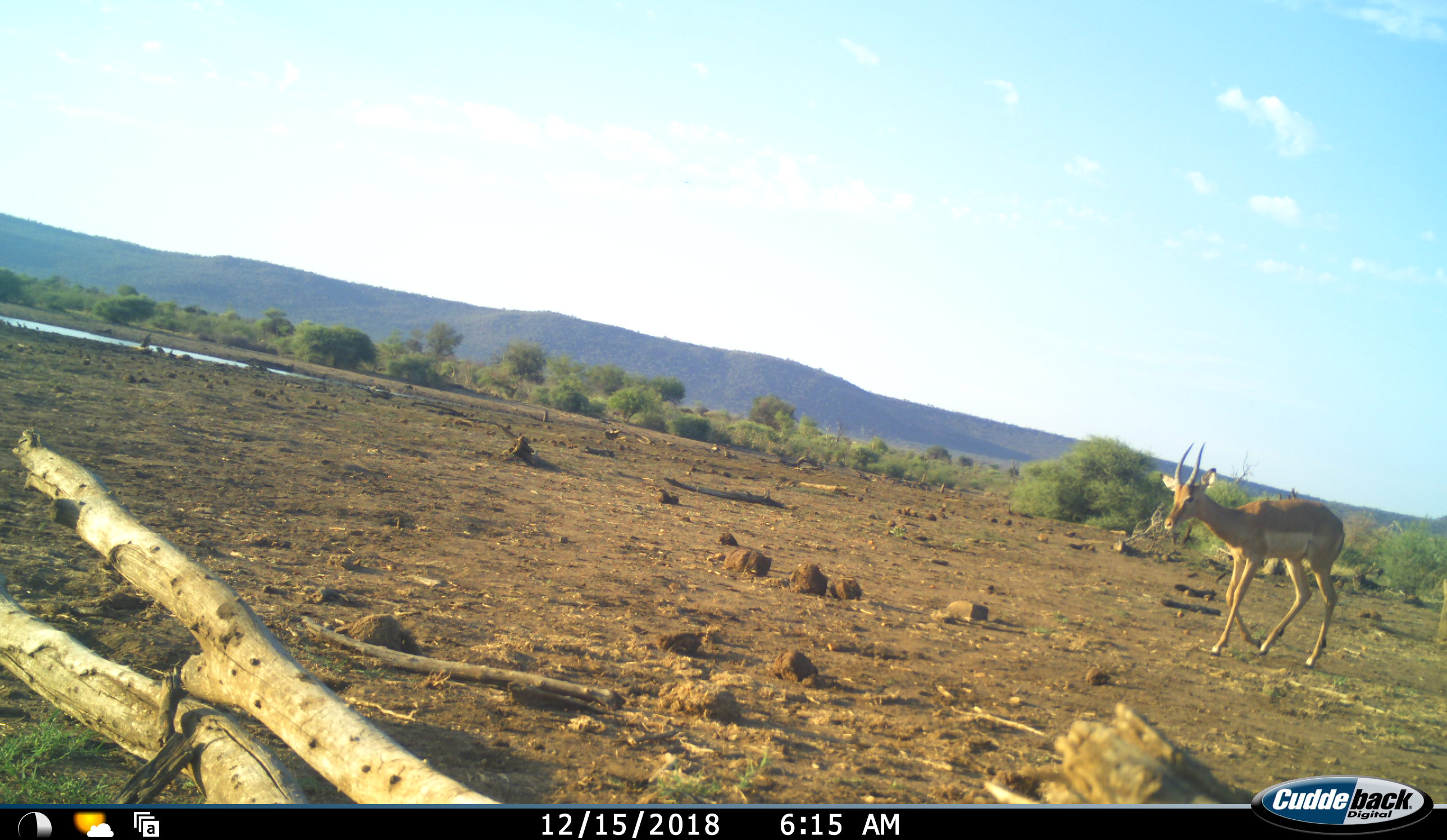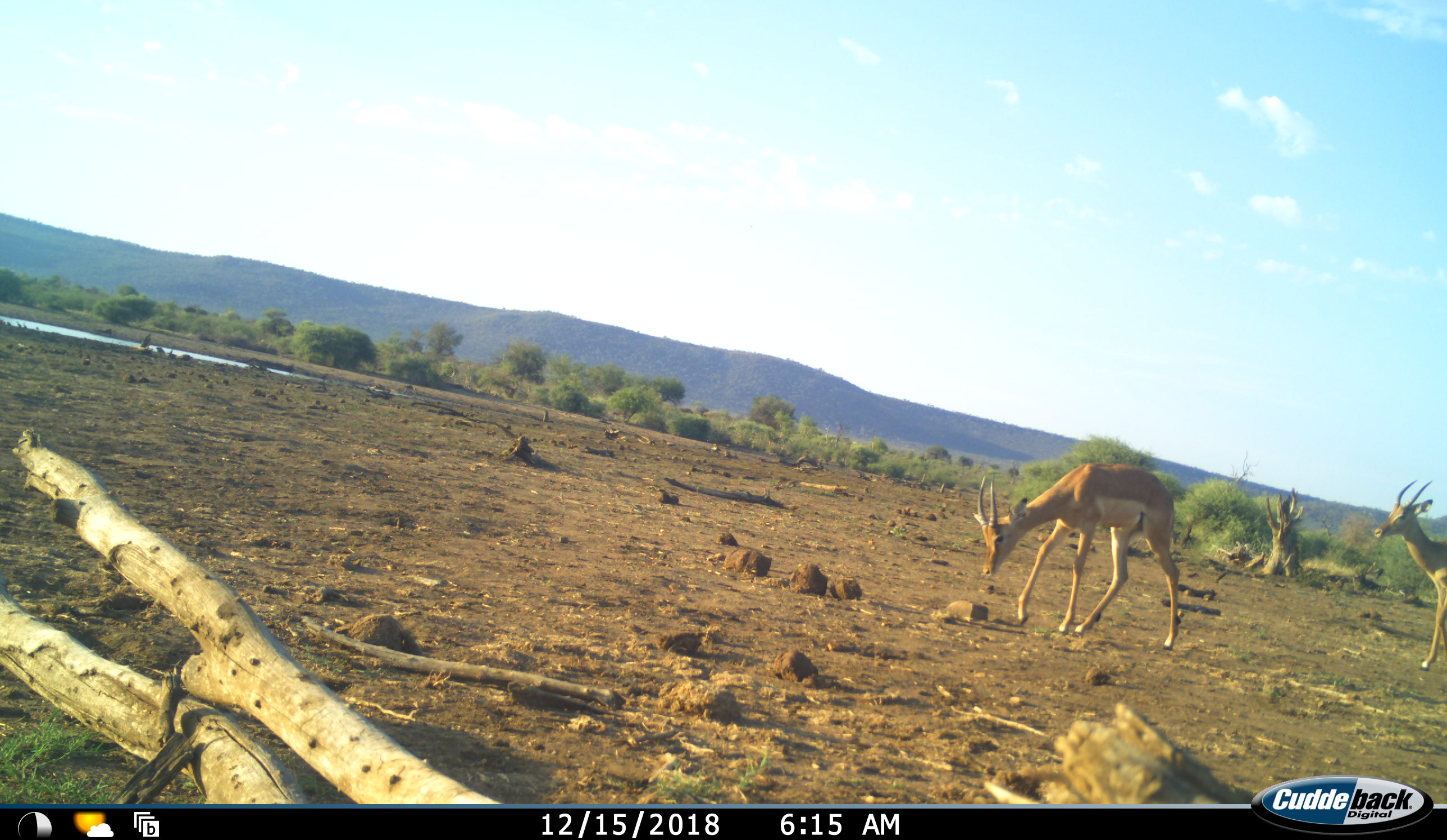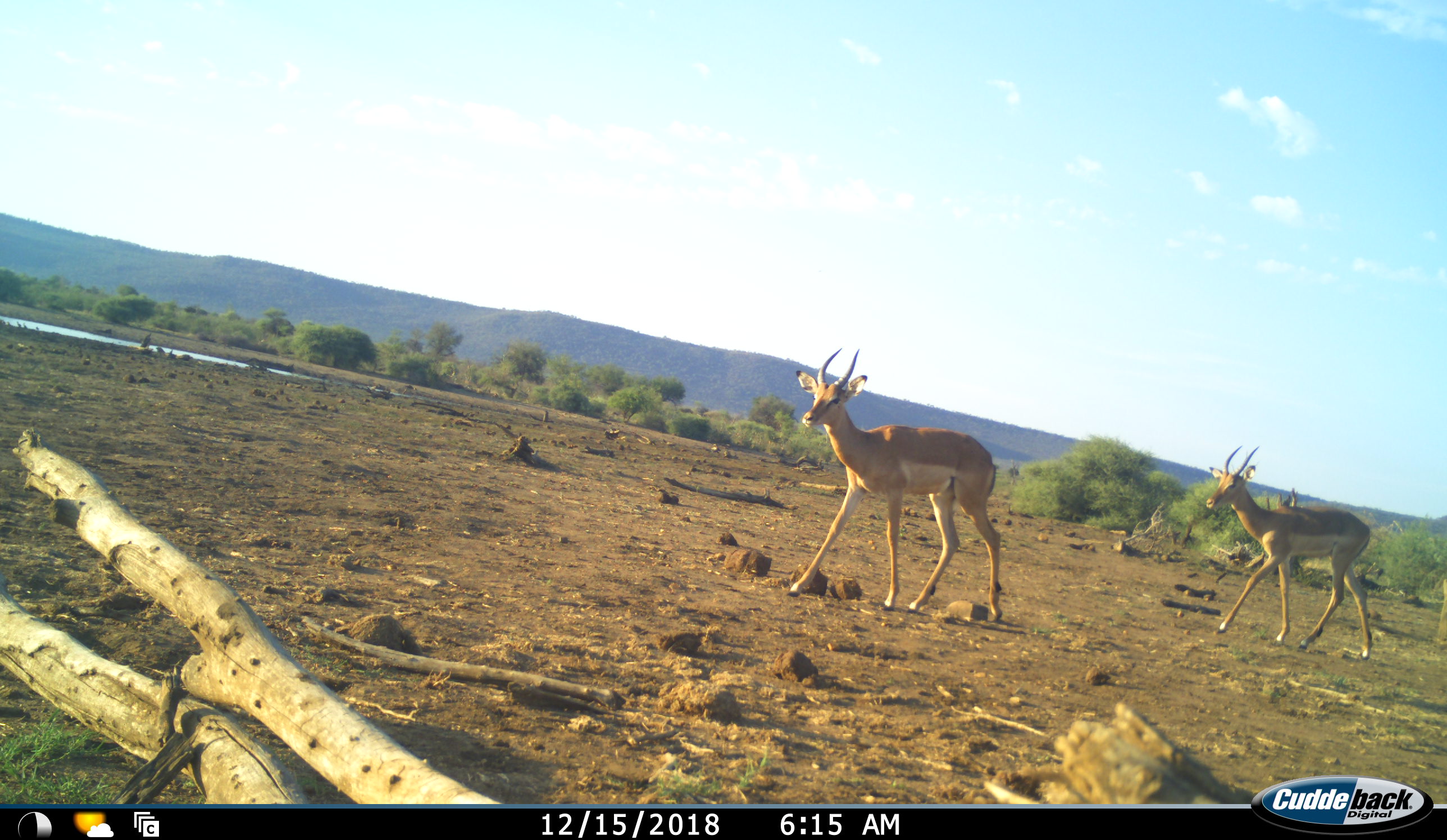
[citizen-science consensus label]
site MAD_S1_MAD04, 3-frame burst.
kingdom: Animalia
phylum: Chordata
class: Mammalia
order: Artiodactyla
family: Bovidae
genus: Aepyceros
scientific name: Aepyceros melampus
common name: impala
Impala (Aepyceros melampus), count 2. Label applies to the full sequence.